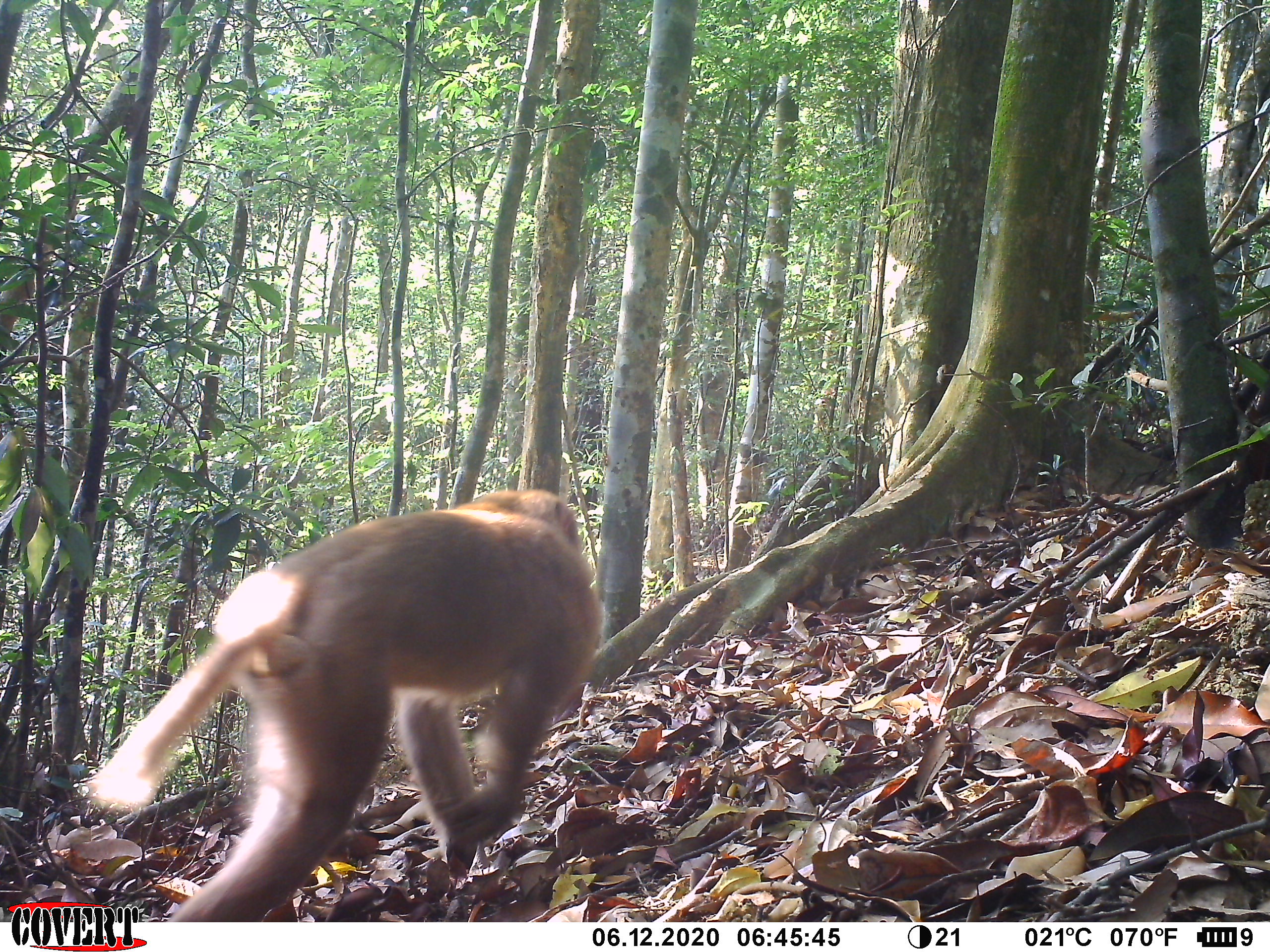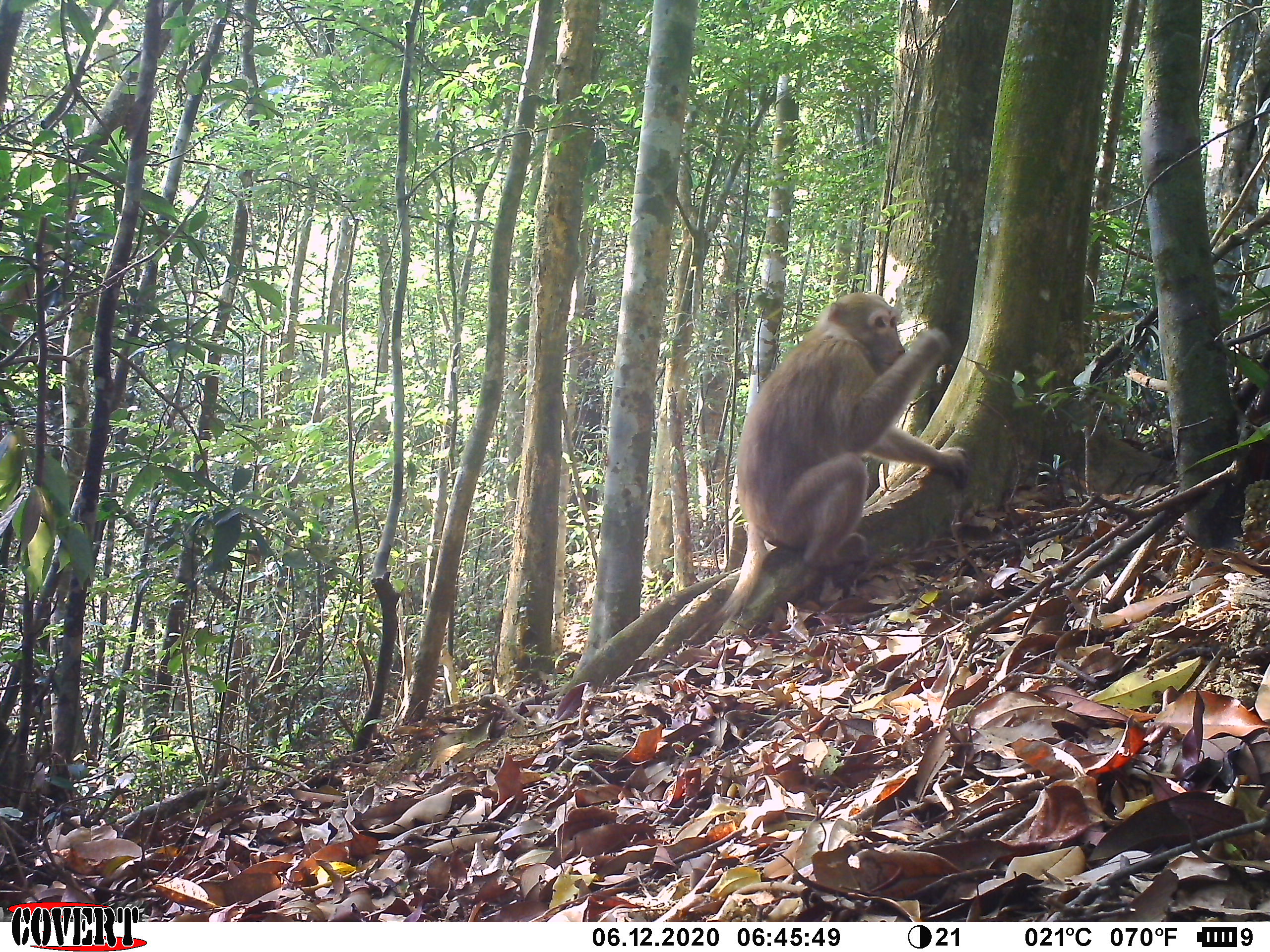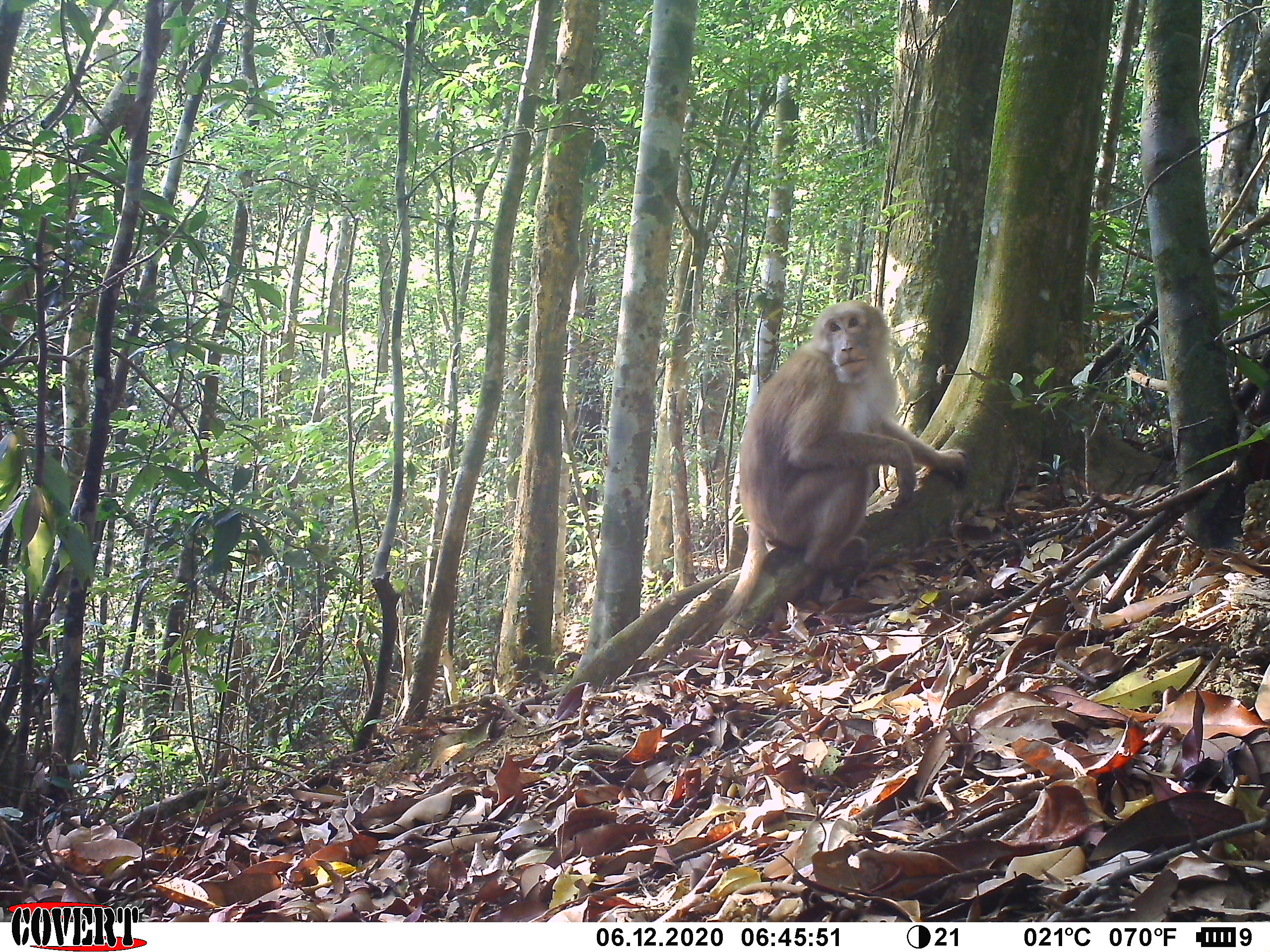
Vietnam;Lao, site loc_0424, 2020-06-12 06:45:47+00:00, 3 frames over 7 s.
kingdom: Animalia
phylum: Chordata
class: Mammalia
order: Primates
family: Cercopithecidae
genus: Macaca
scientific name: Macaca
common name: macaques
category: assam or rhesus macaque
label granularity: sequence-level